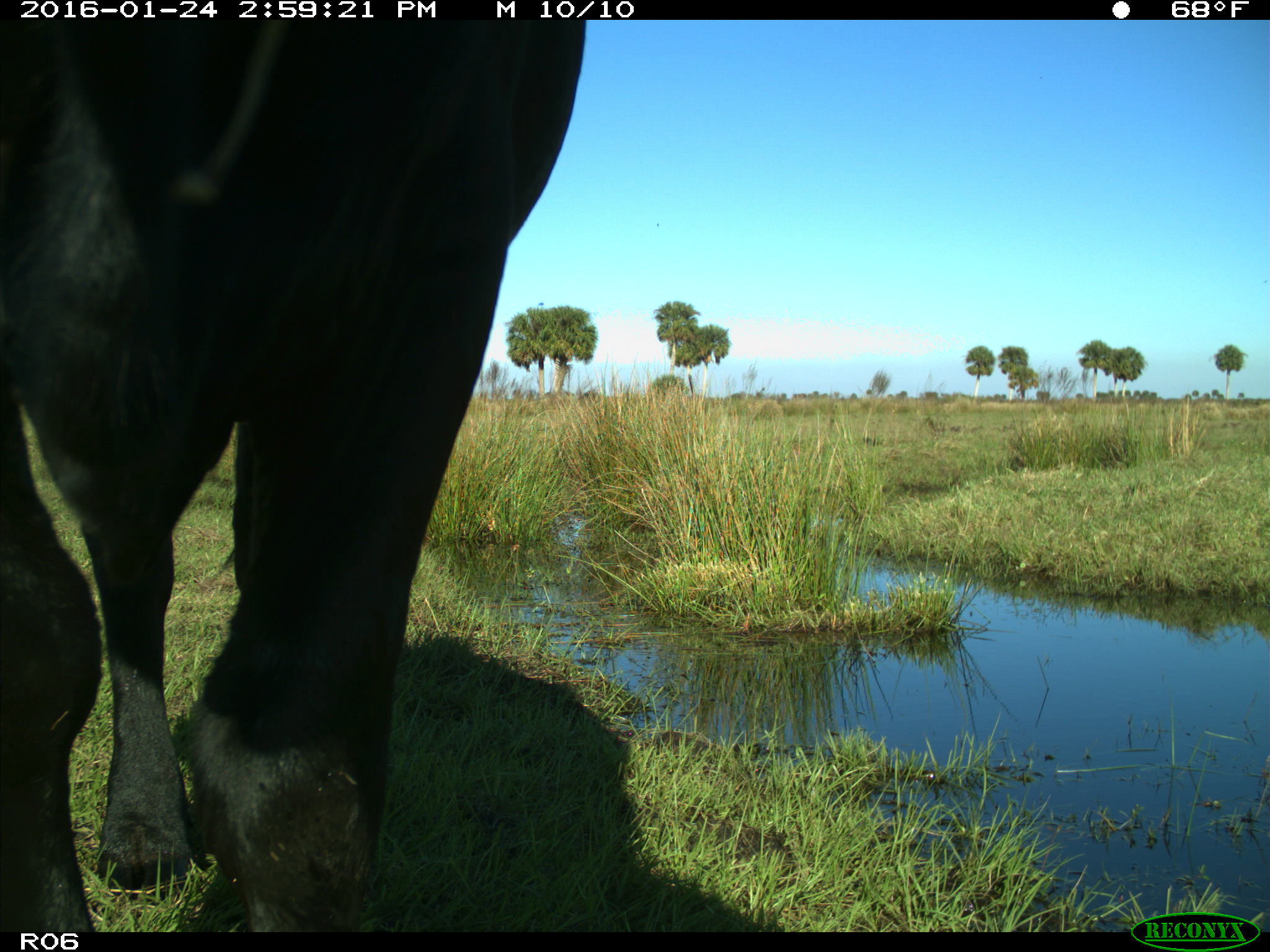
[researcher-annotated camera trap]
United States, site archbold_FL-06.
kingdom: Animalia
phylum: Chordata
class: Mammalia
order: Artiodactyla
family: Bovidae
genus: Bos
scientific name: Bos taurus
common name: domestic cow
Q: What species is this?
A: Bos taurus (domestic cow).